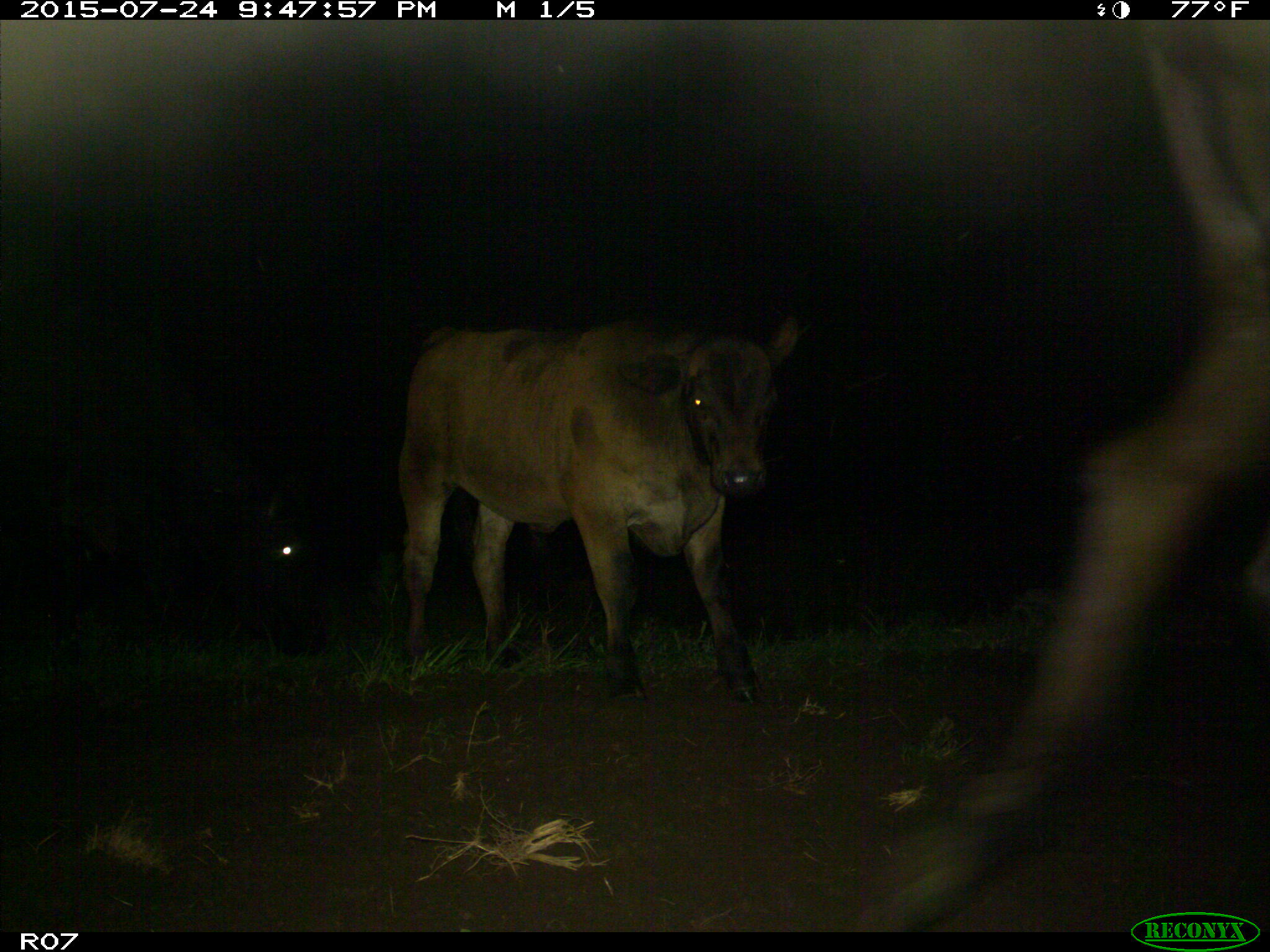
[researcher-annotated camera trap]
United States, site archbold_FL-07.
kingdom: Animalia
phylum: Chordata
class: Mammalia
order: Artiodactyla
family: Bovidae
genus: Bos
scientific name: Bos taurus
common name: domestic cow